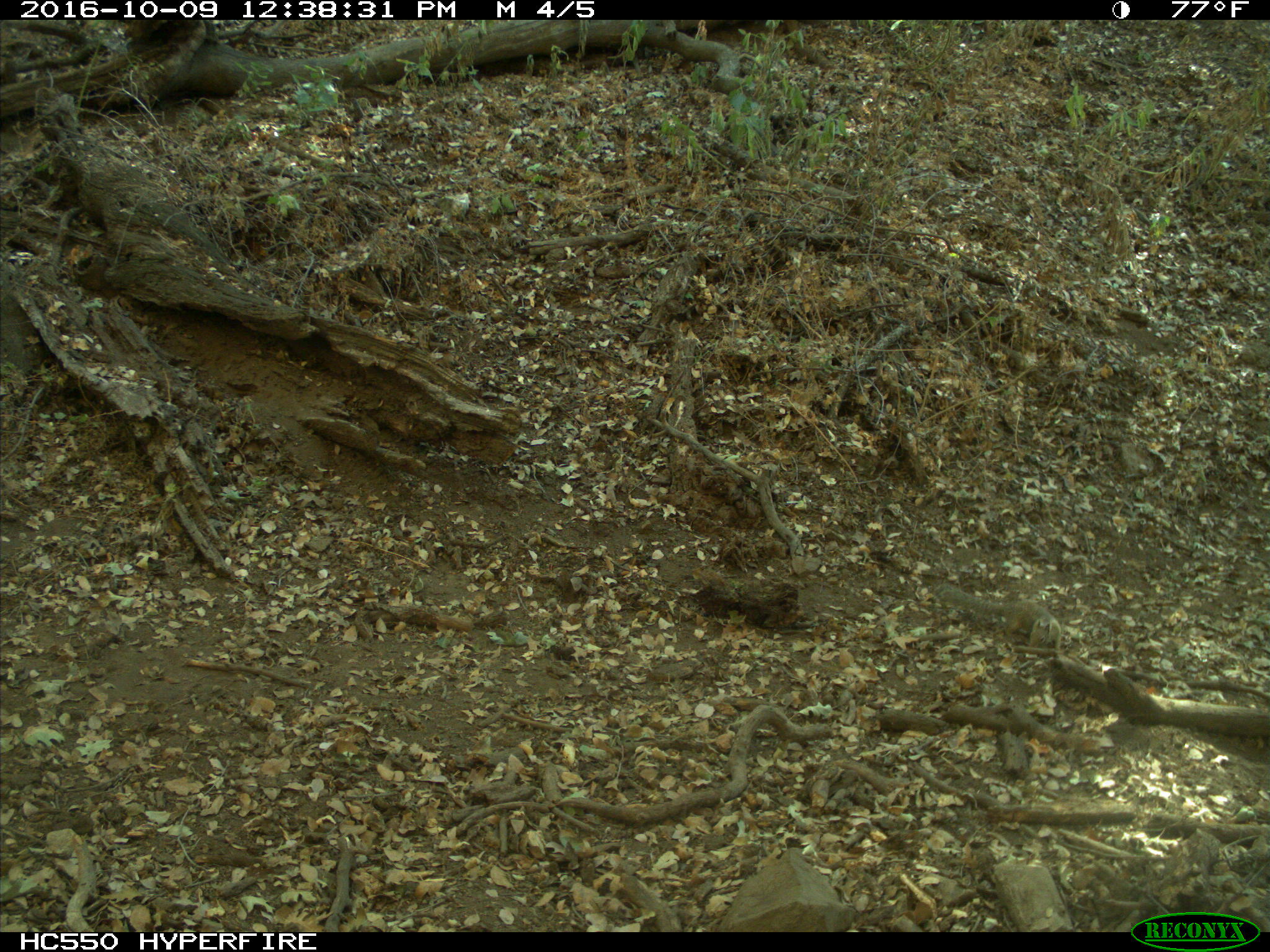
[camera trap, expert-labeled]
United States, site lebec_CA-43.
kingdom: Animalia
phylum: Chordata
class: Mammalia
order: Rodentia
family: Sciuridae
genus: Otospermophilus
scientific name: Otospermophilus beecheyi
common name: california ground squirrel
Otospermophilus beecheyi (california ground squirrel).